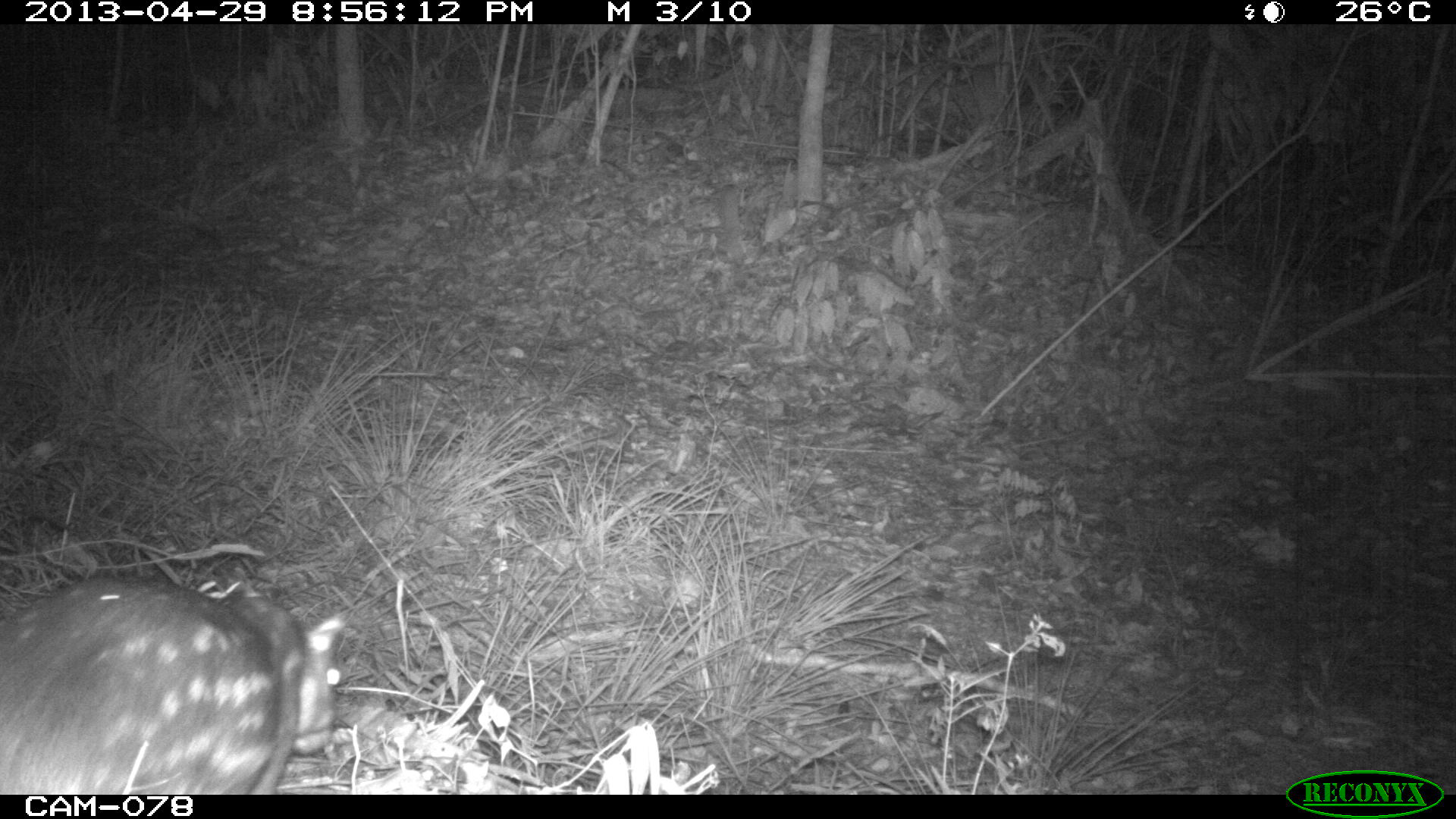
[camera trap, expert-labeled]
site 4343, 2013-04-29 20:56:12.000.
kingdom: Animalia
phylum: Chordata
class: Mammalia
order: Rodentia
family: Cuniculidae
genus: Cuniculus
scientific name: Cuniculus paca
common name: lowland paca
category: agouti paca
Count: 1.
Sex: female.